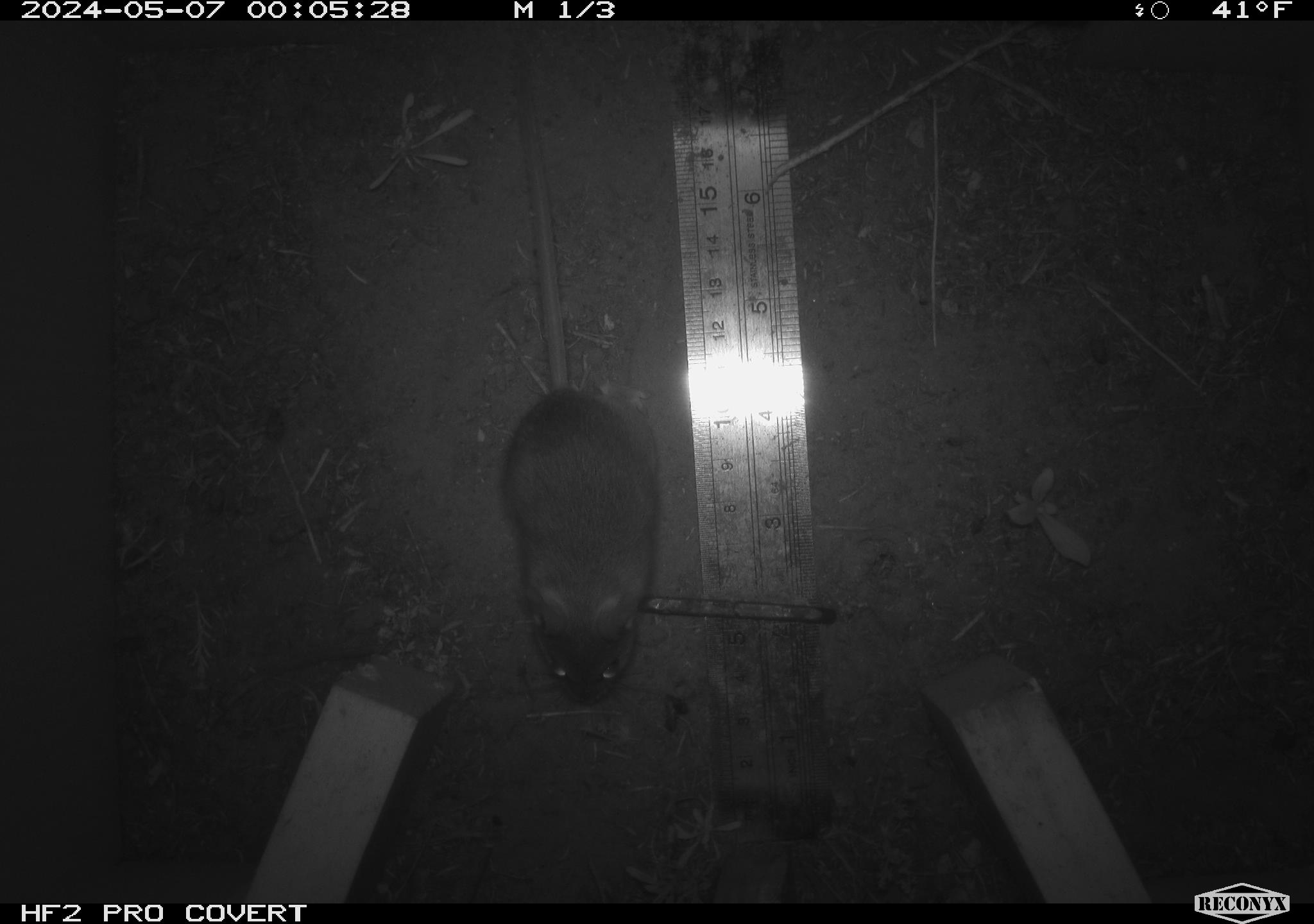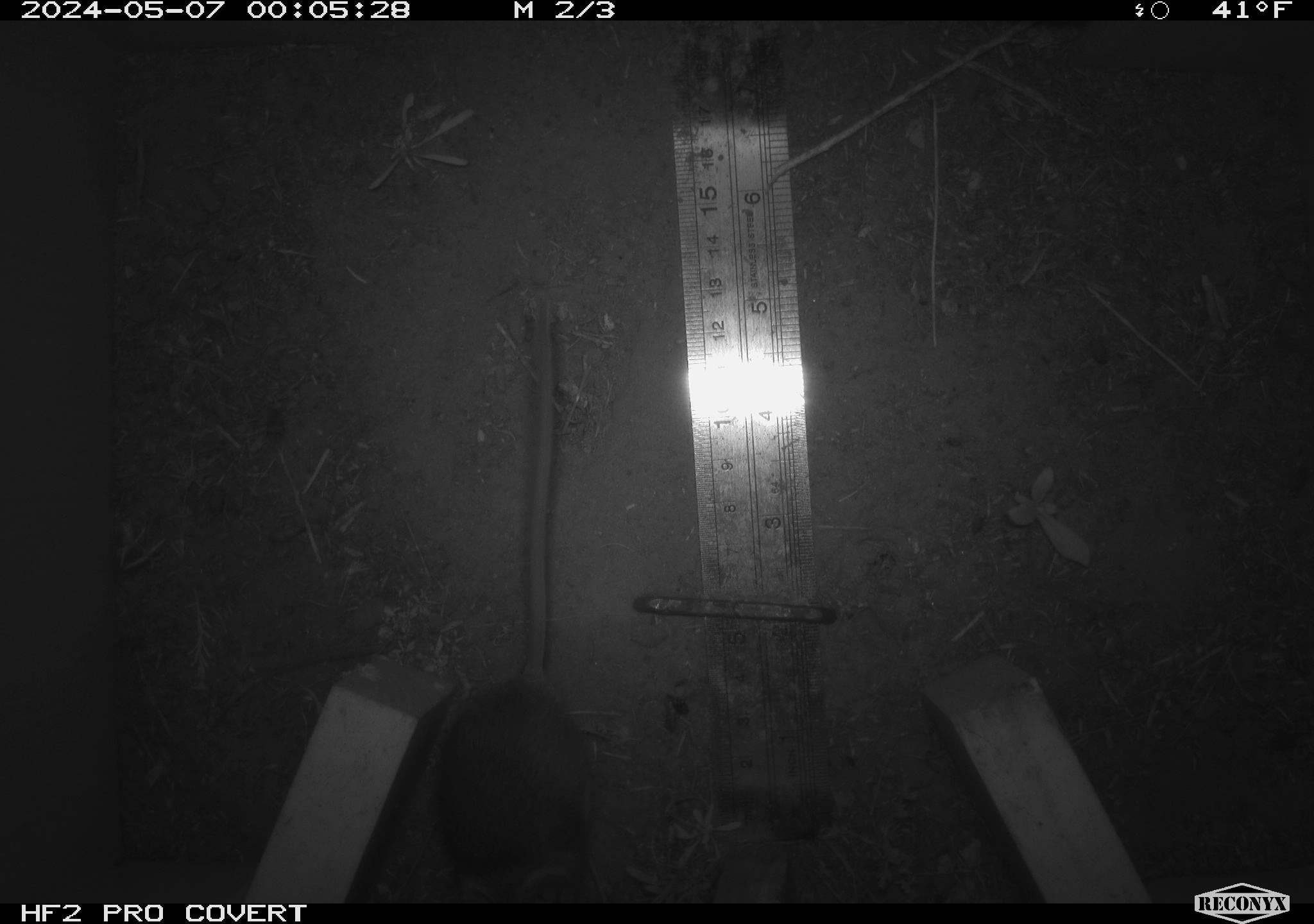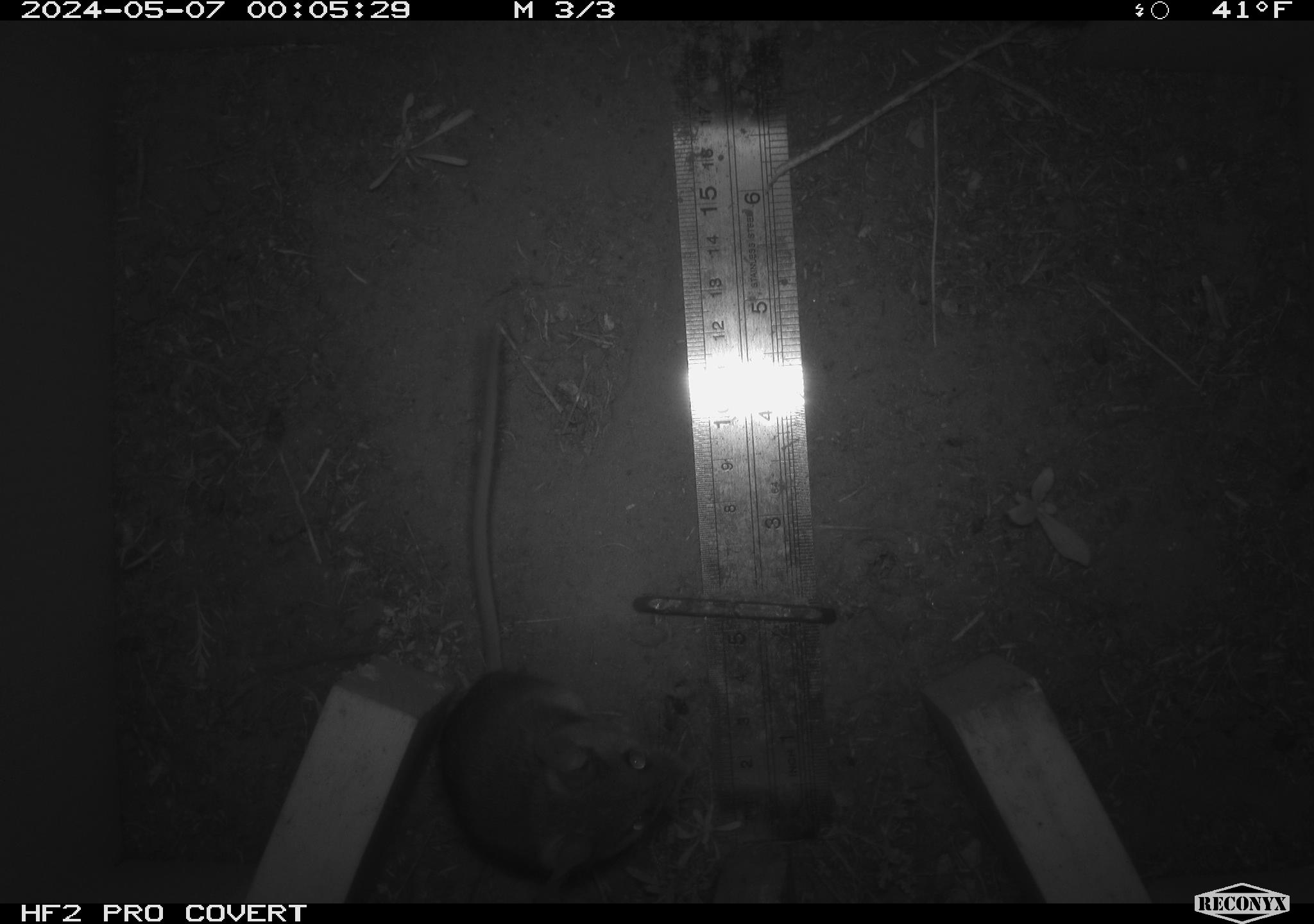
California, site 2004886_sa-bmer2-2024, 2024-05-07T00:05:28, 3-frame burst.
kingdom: Animalia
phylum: Chordata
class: Mammalia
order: Rodentia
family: Muridae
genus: Rattus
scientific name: Rattus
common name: rat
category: rattus species